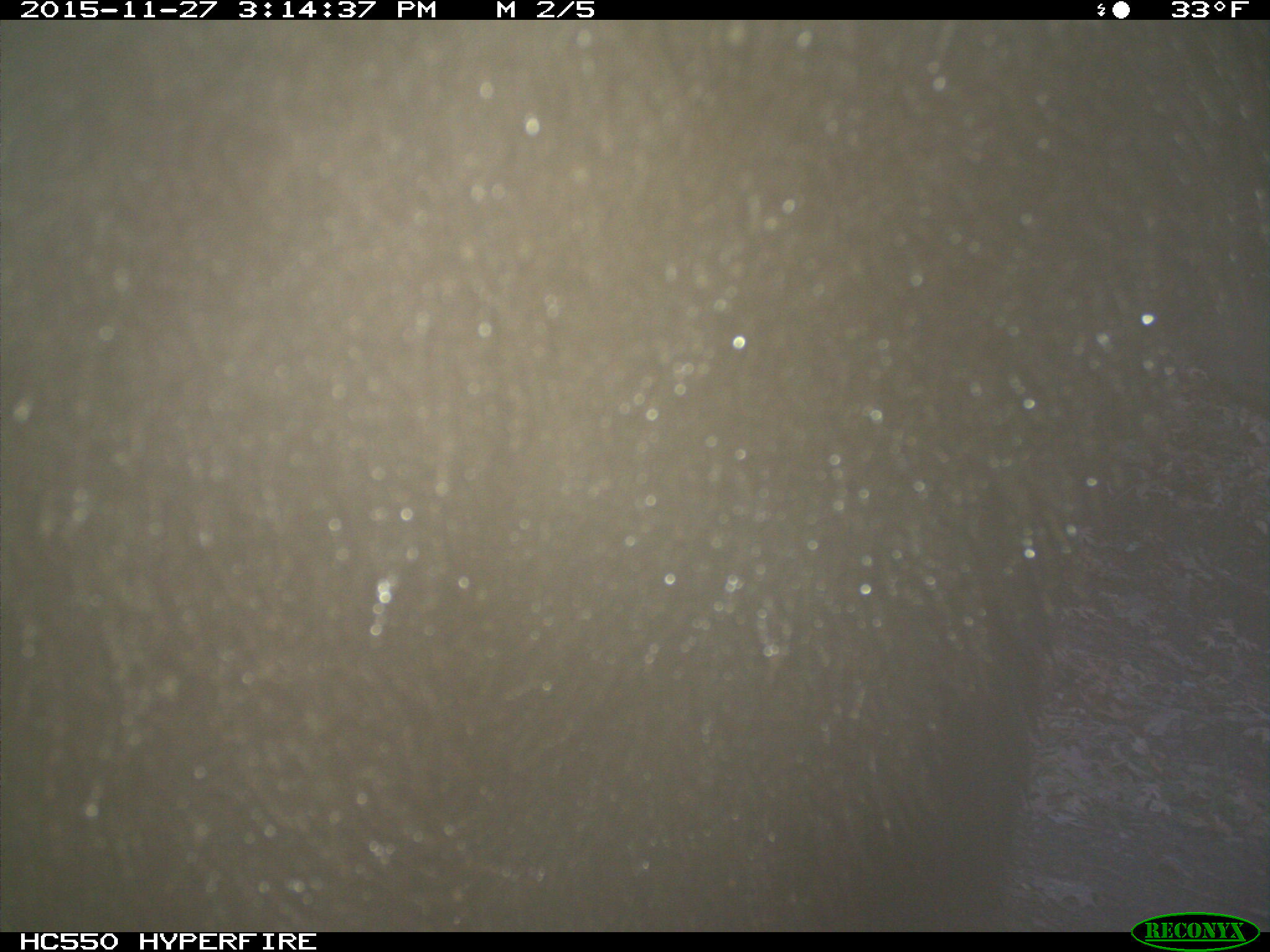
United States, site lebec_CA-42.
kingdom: Animalia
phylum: Chordata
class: Mammalia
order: Carnivora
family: Ursidae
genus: Ursus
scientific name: Ursus americanus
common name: american black bear